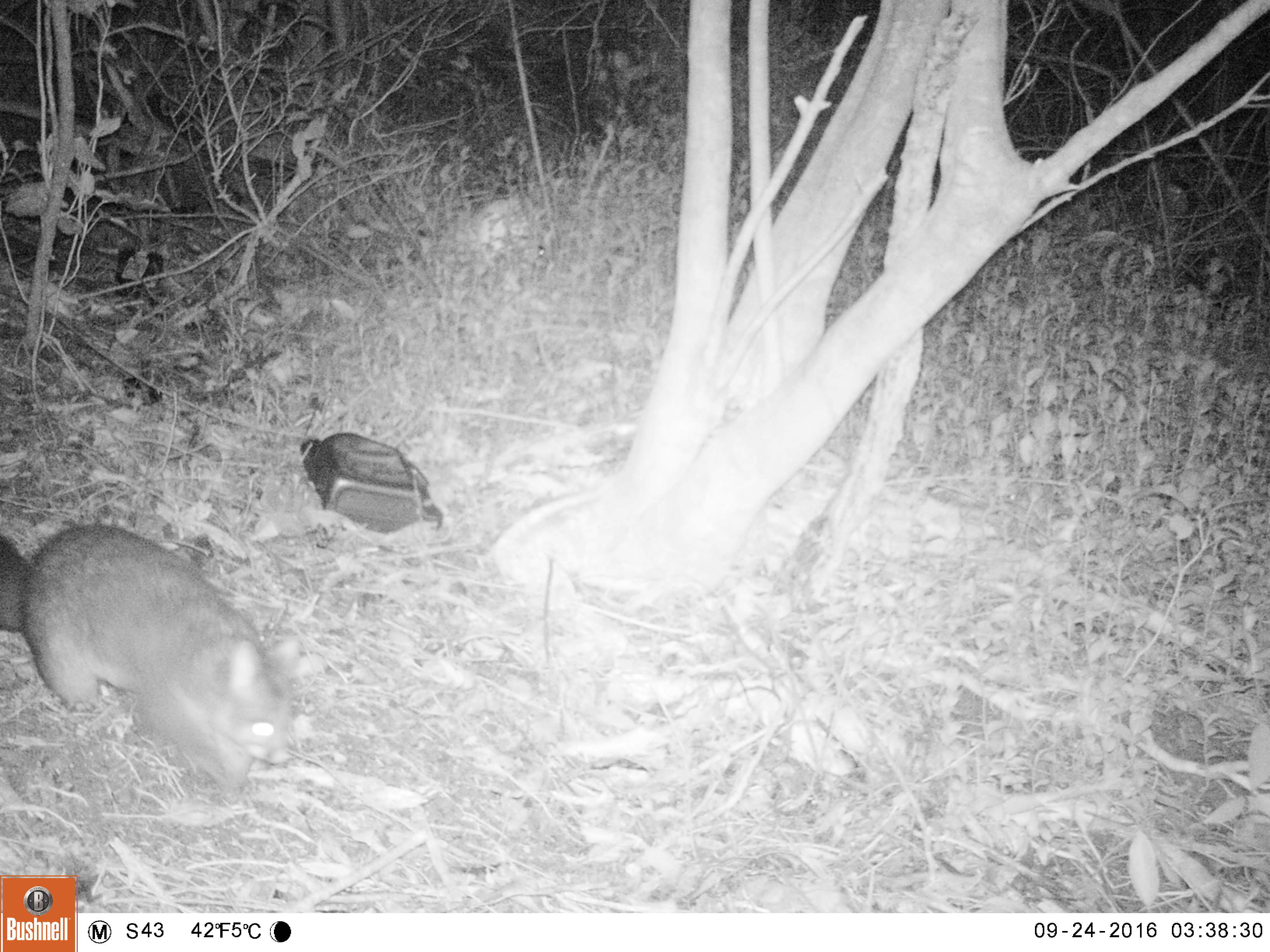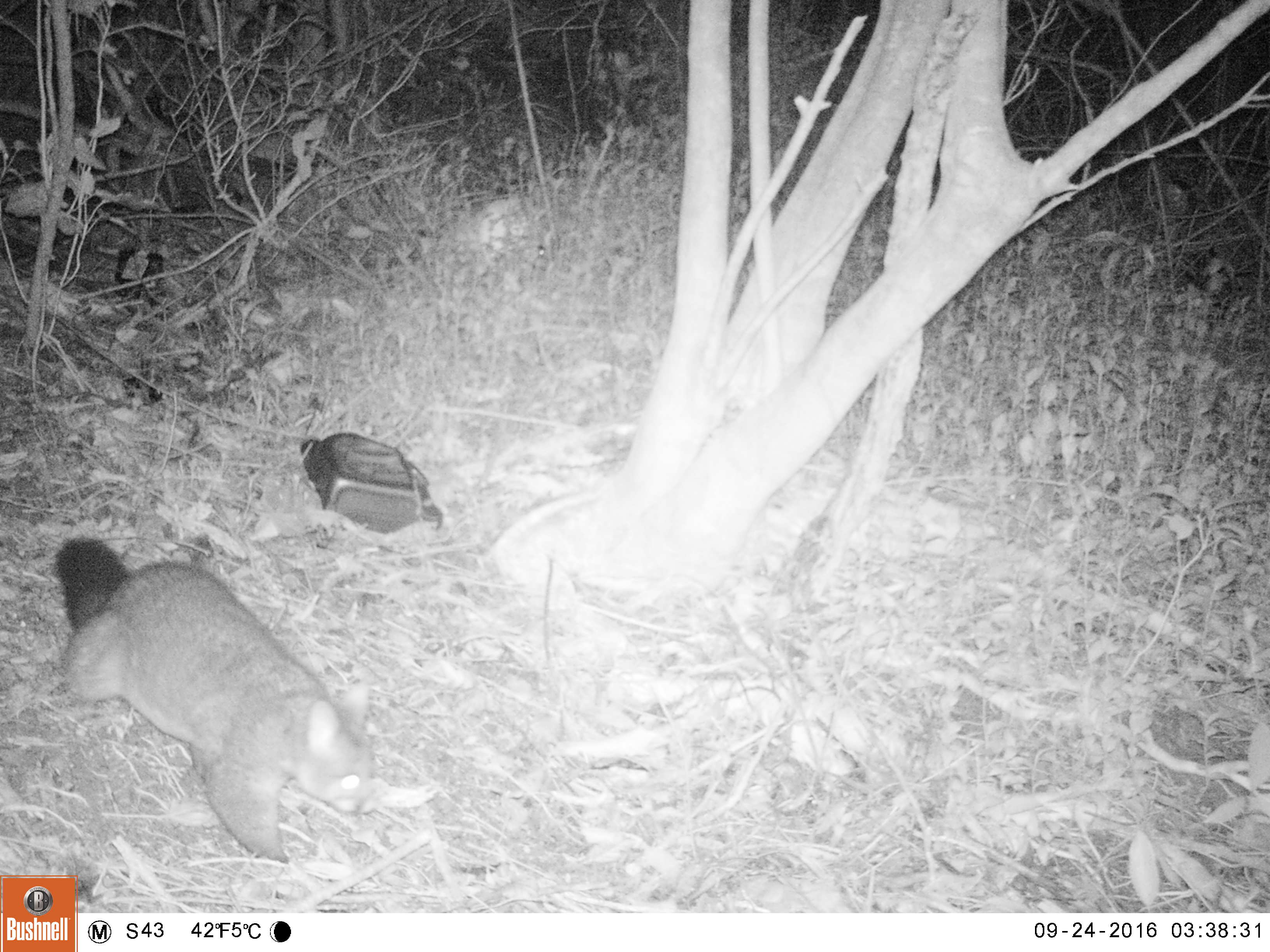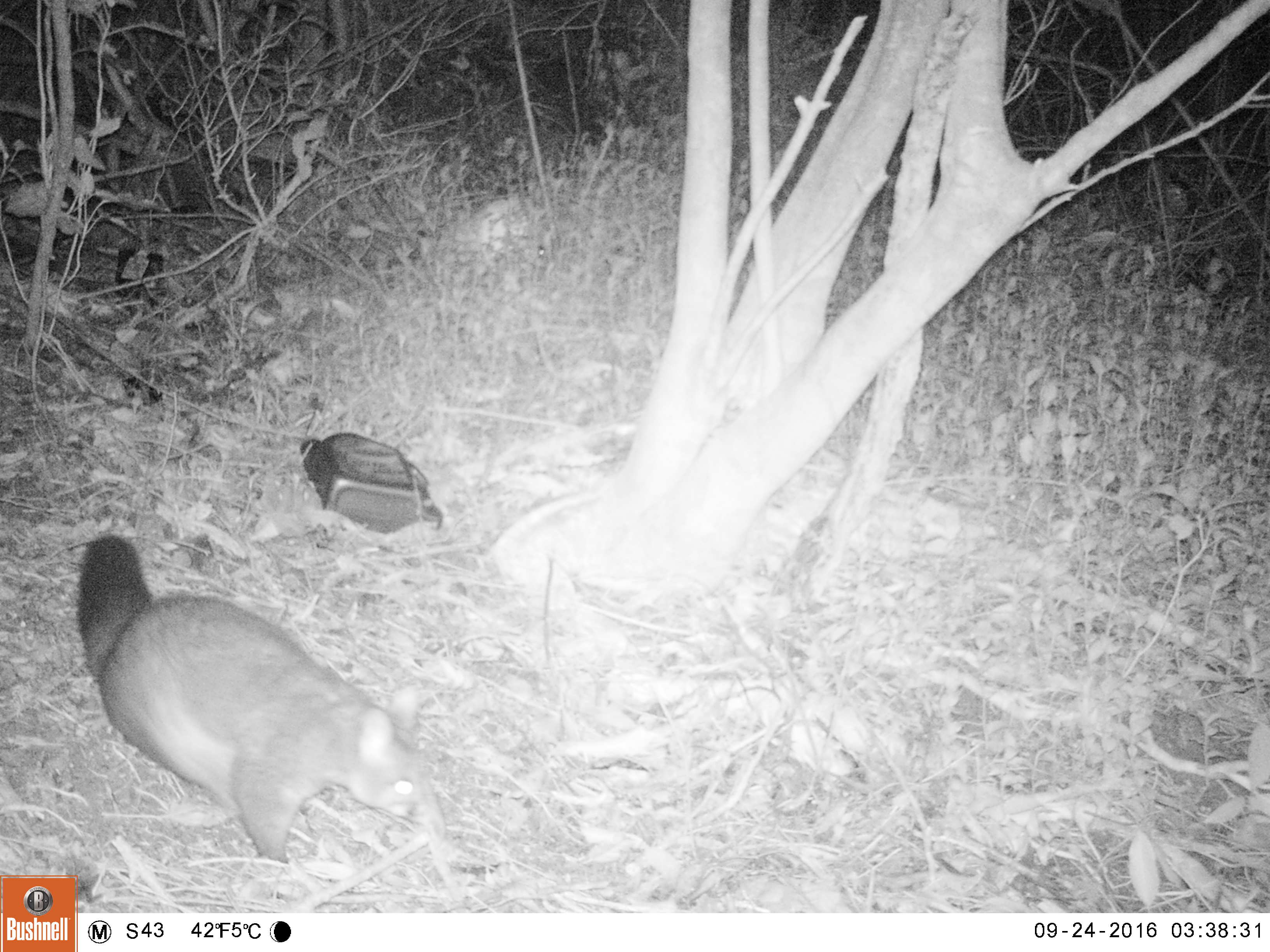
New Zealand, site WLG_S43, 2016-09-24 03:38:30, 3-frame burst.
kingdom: Animalia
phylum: Chordata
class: Mammalia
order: Diprotodontia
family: Phalangeridae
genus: Trichosurus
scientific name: Trichosurus vulpecula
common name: common brushtail possum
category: possum